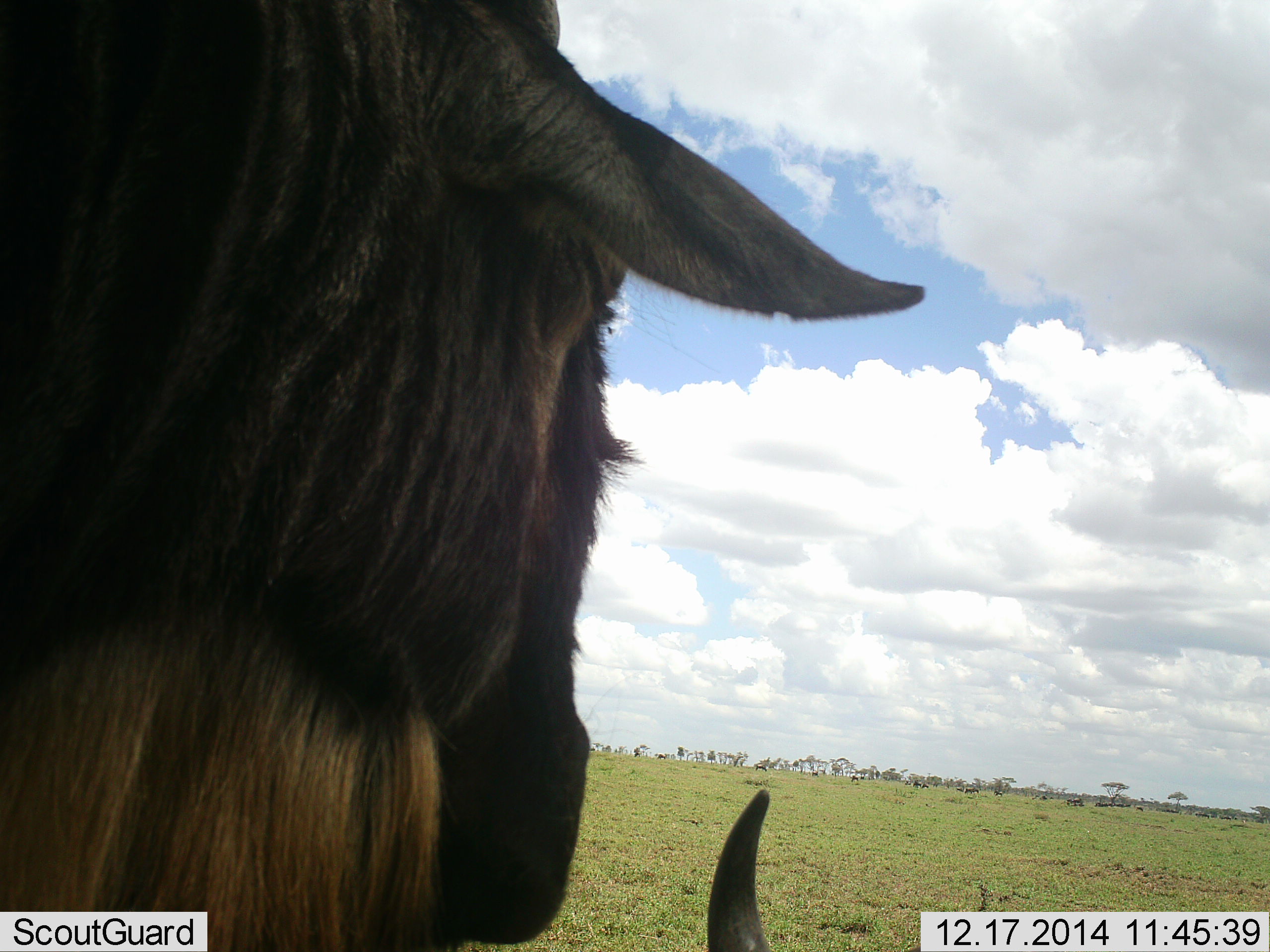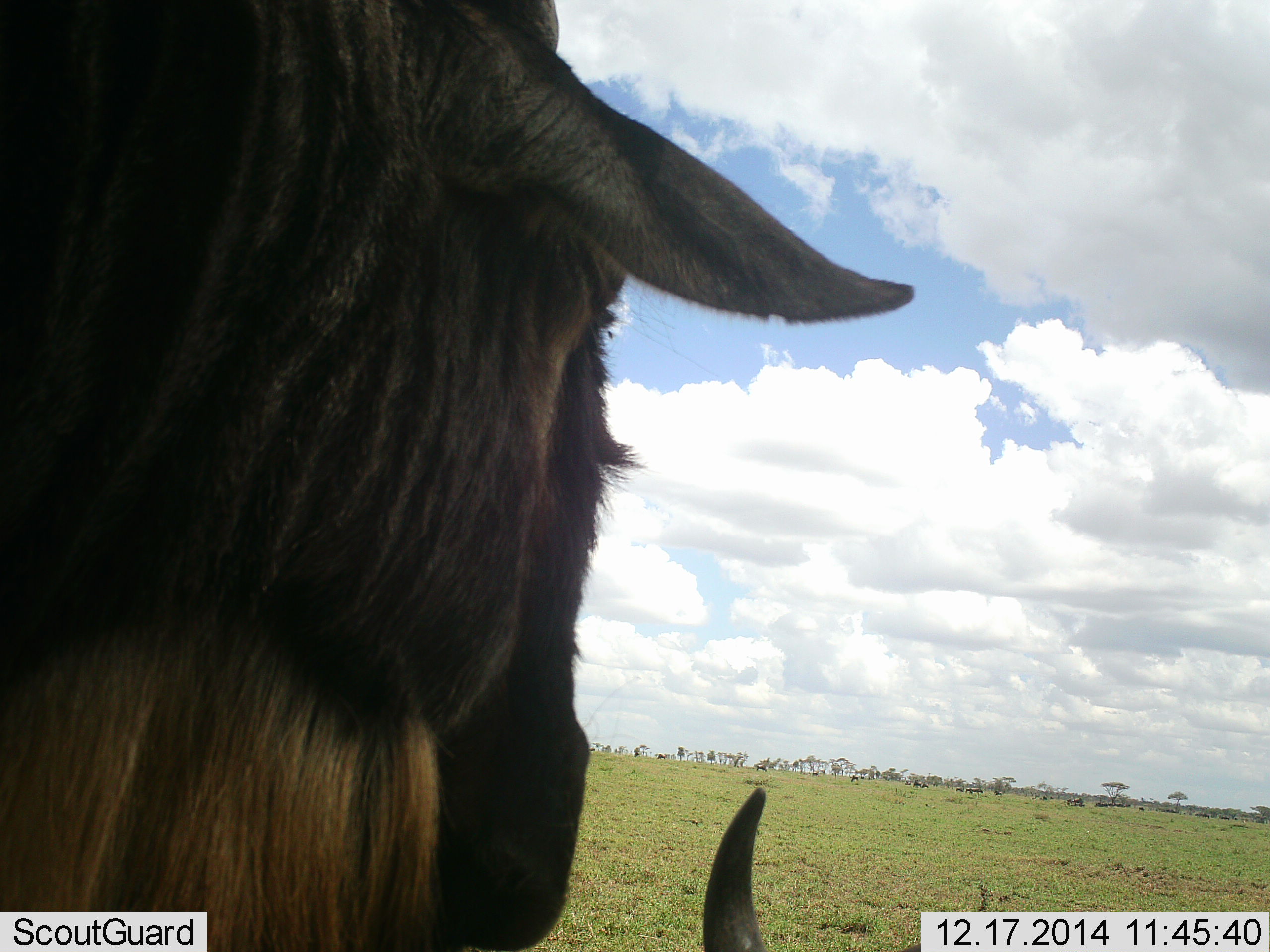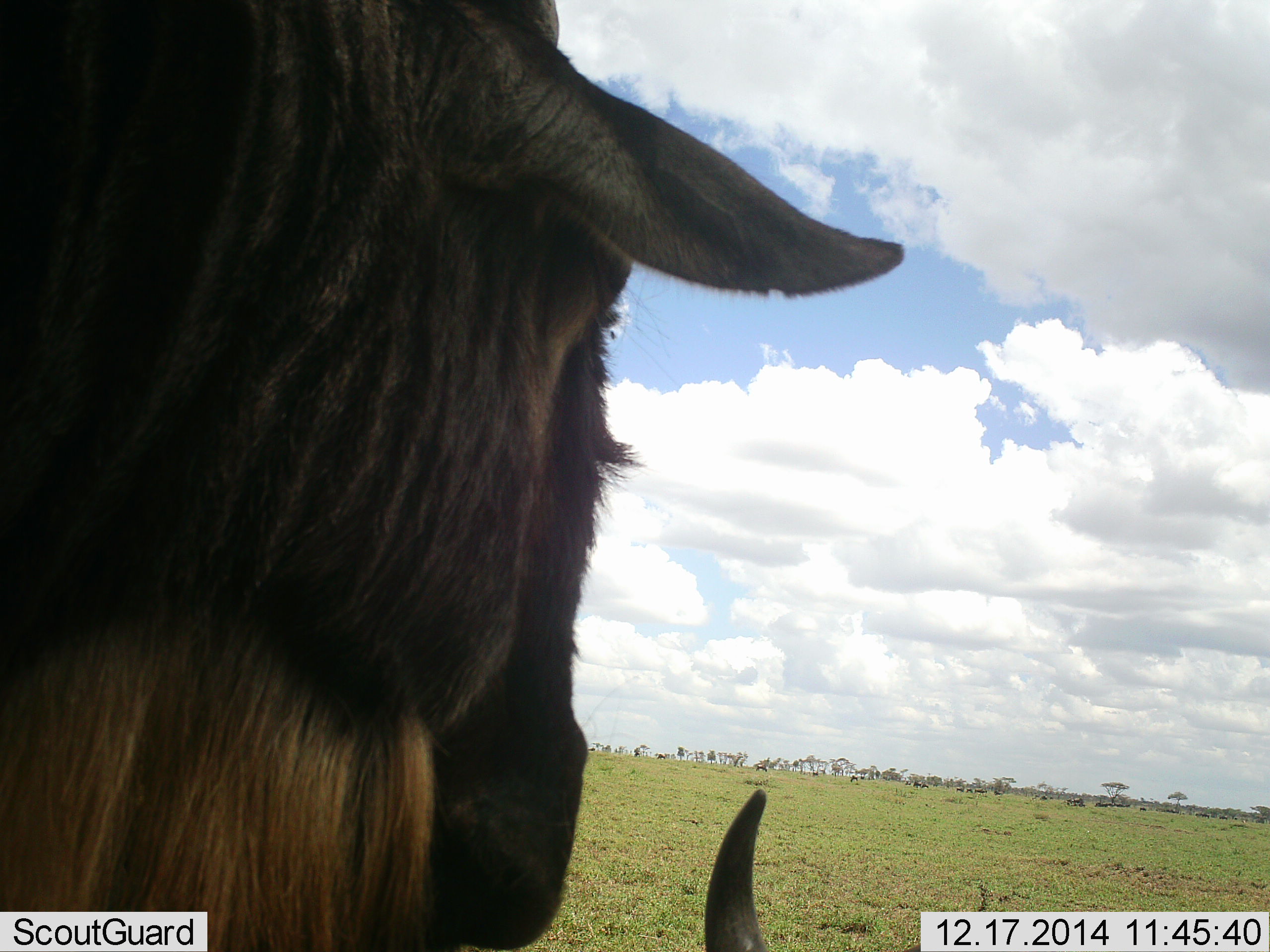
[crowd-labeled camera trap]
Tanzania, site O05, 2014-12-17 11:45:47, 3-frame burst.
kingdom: Animalia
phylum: Chordata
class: Mammalia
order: Artiodactyla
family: Bovidae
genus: Connochaetes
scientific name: Connochaetes taurinus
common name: blue wildebeest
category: wildebeest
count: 2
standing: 60%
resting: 70%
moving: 40%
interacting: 0%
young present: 0%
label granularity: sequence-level